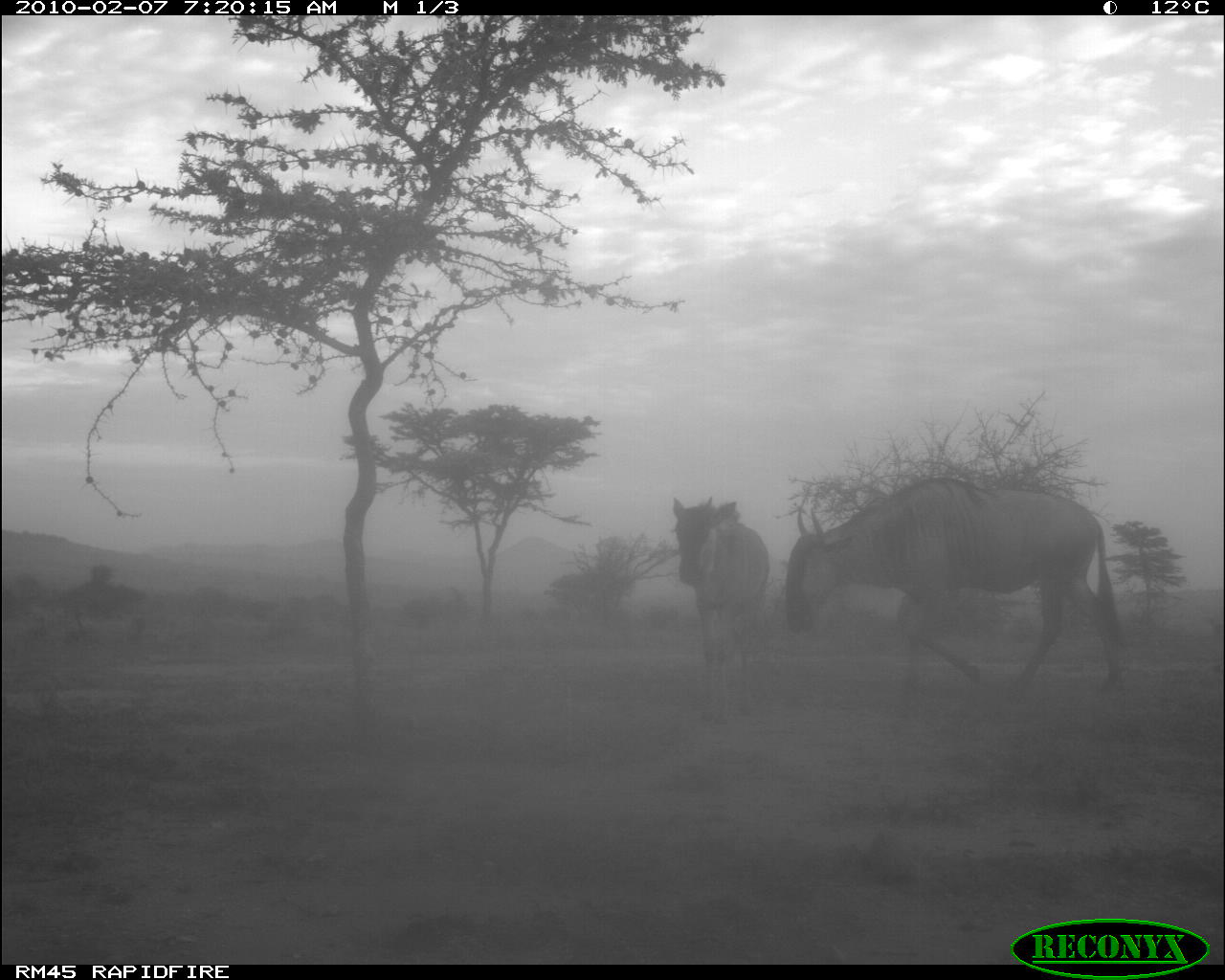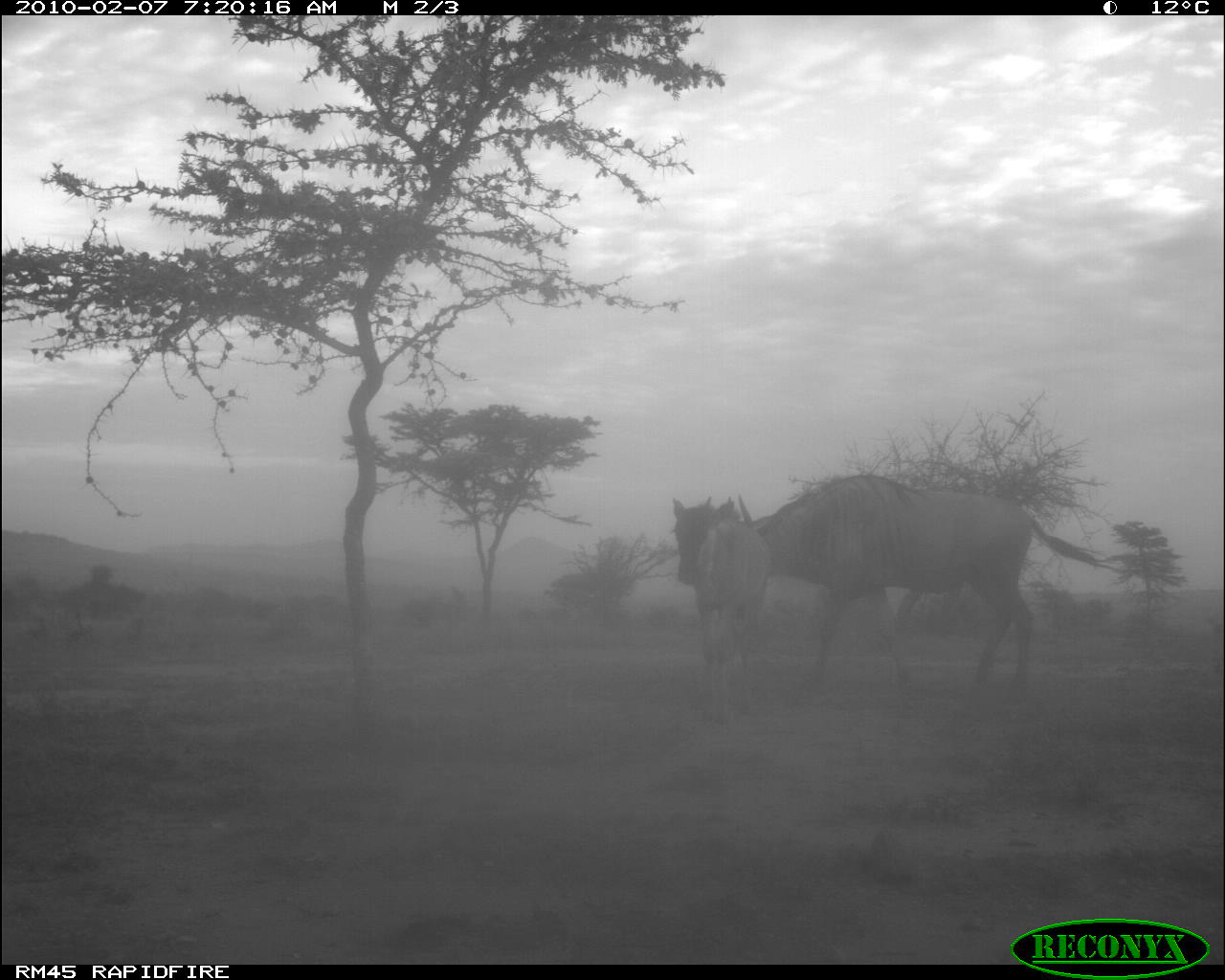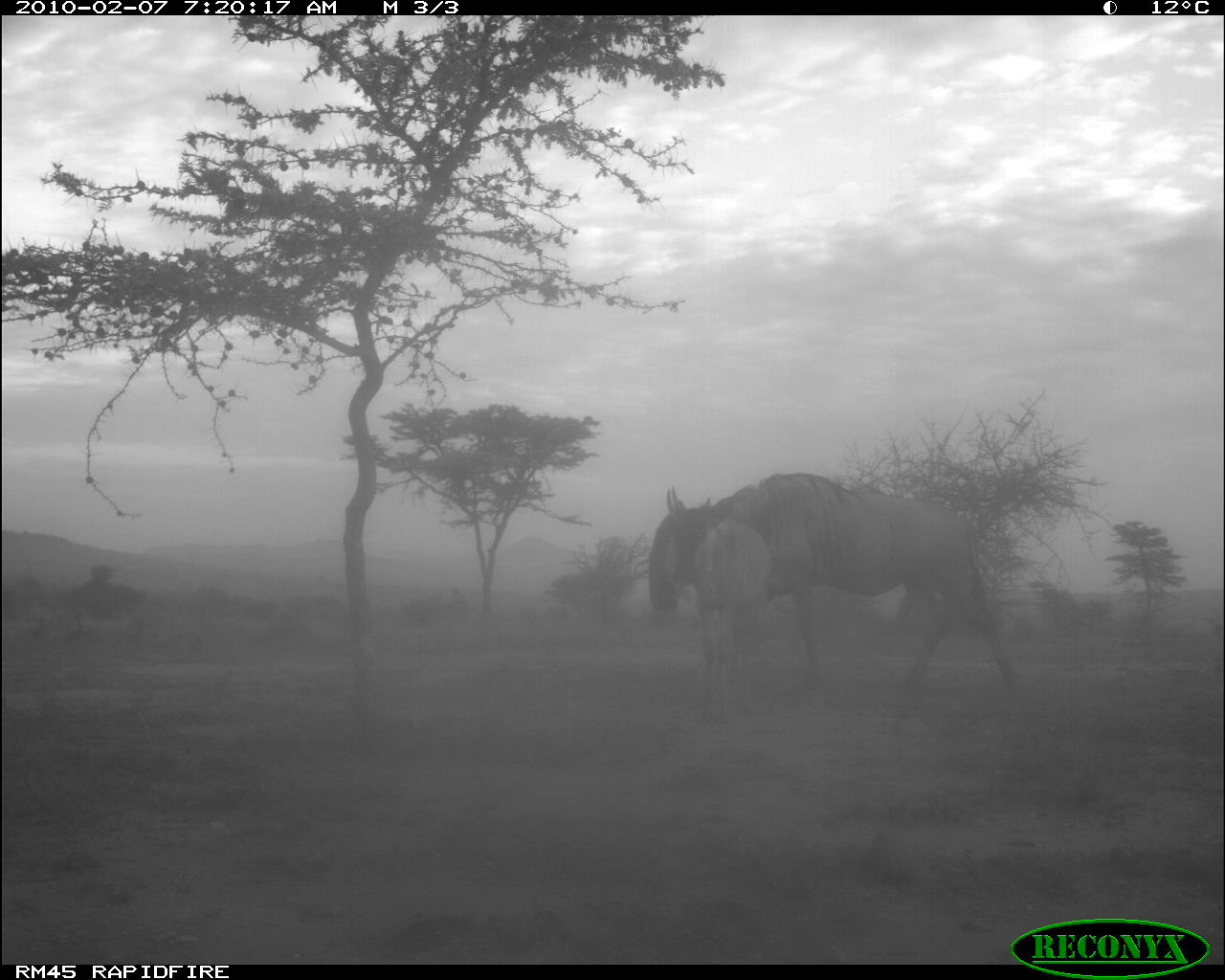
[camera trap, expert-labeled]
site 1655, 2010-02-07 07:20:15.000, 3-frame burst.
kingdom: Animalia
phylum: Chordata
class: Mammalia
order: Artiodactyla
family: Bovidae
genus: Connochaetes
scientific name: Connochaetes taurinus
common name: common wildebeest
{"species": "Connochaetes taurinus (common wildebeest)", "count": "2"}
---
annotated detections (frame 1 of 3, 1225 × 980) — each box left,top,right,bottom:
connochaetes taurinus: 781,475,1126,706; 671,495,770,723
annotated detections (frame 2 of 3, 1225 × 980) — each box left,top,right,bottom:
connochaetes taurinus: 670,473,1101,706; 689,493,773,725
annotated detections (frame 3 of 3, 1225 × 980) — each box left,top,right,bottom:
connochaetes taurinus: 647,472,1022,704; 691,515,774,724